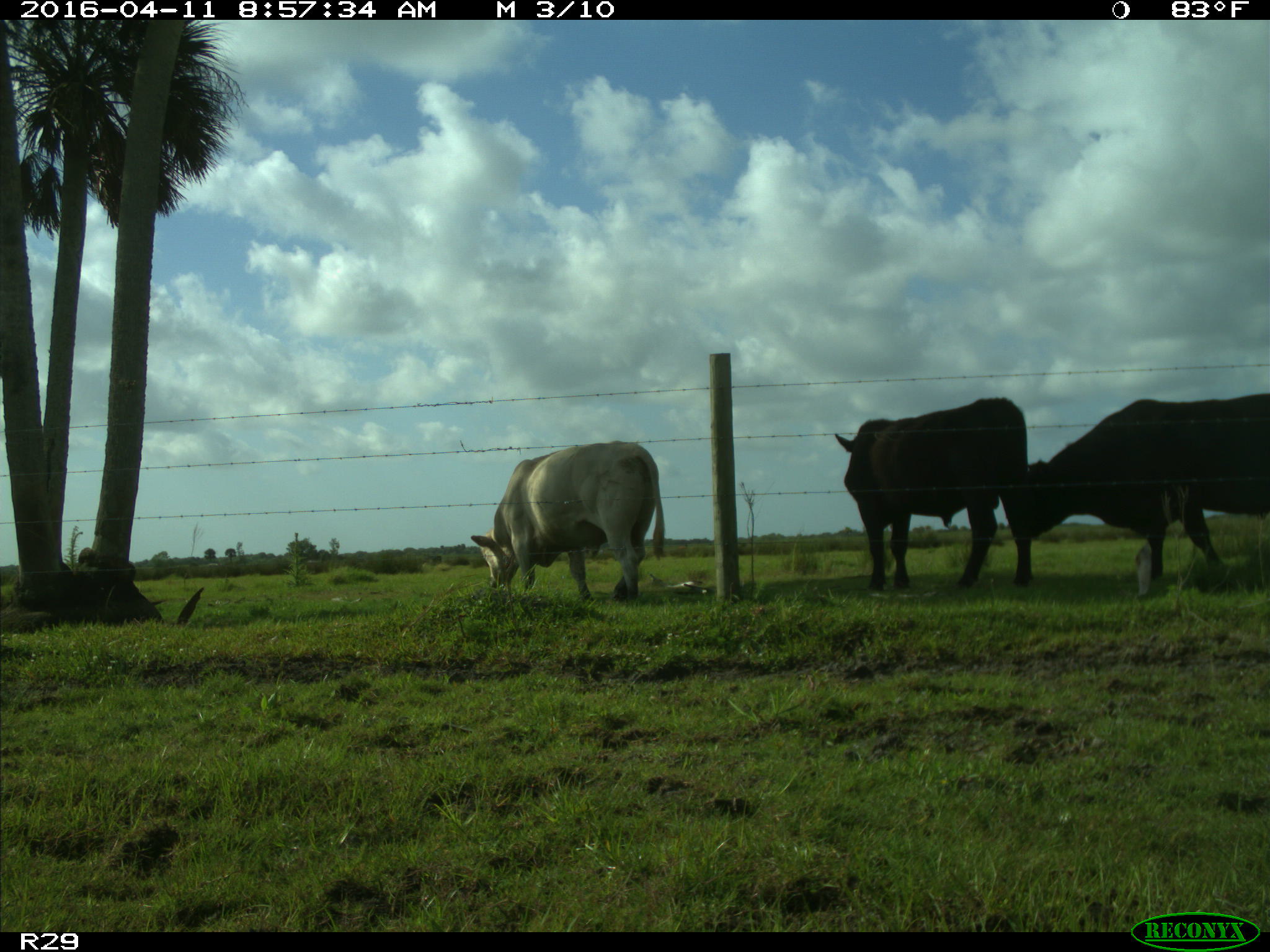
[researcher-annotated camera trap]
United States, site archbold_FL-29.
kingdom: Animalia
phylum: Chordata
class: Mammalia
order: Artiodactyla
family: Bovidae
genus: Bos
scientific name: Bos taurus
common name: domestic cow